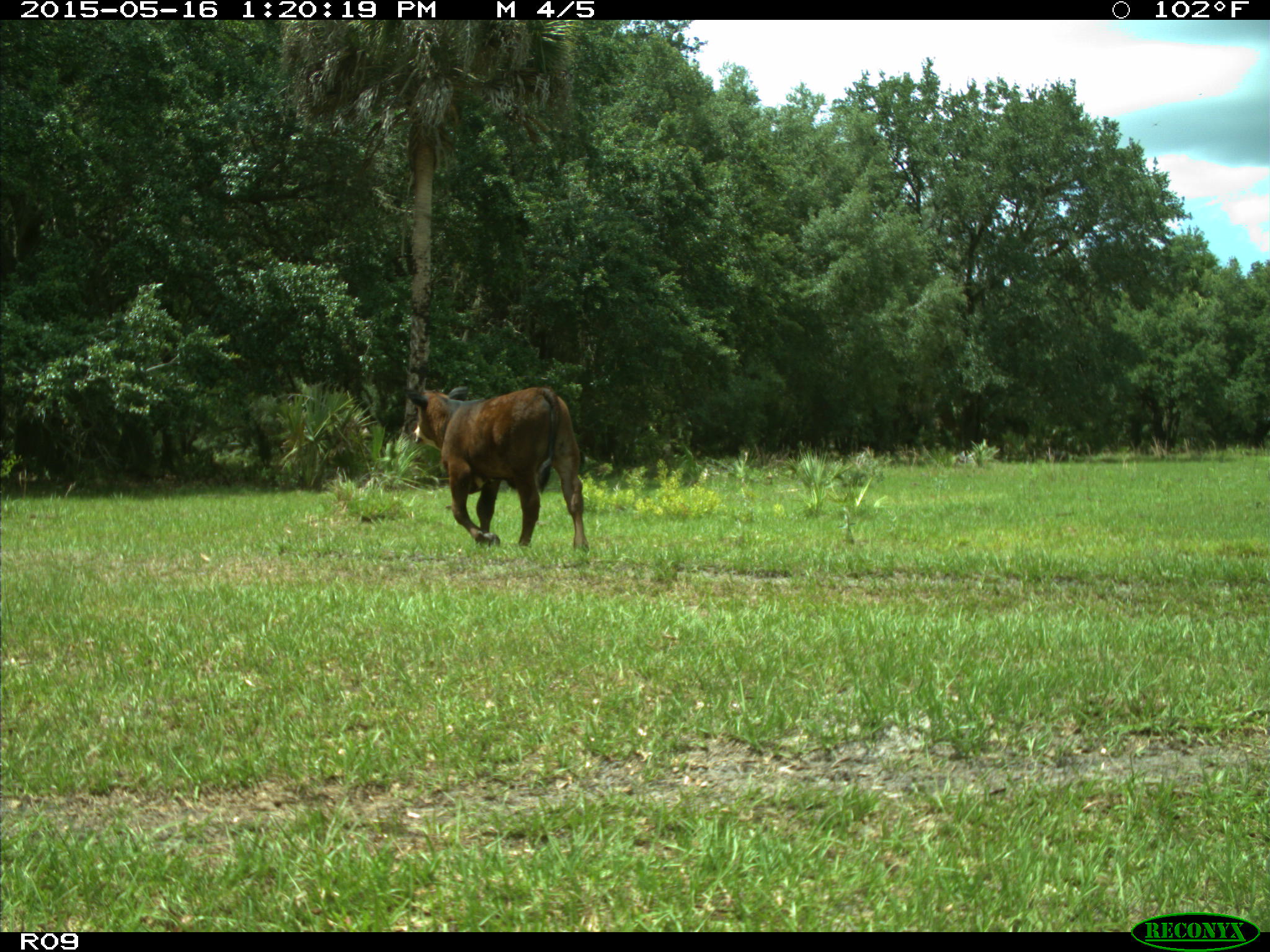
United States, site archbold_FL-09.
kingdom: Animalia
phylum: Chordata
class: Mammalia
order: Artiodactyla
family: Bovidae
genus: Bos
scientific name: Bos taurus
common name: domestic cow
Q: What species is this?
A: Bos taurus (domestic cow).